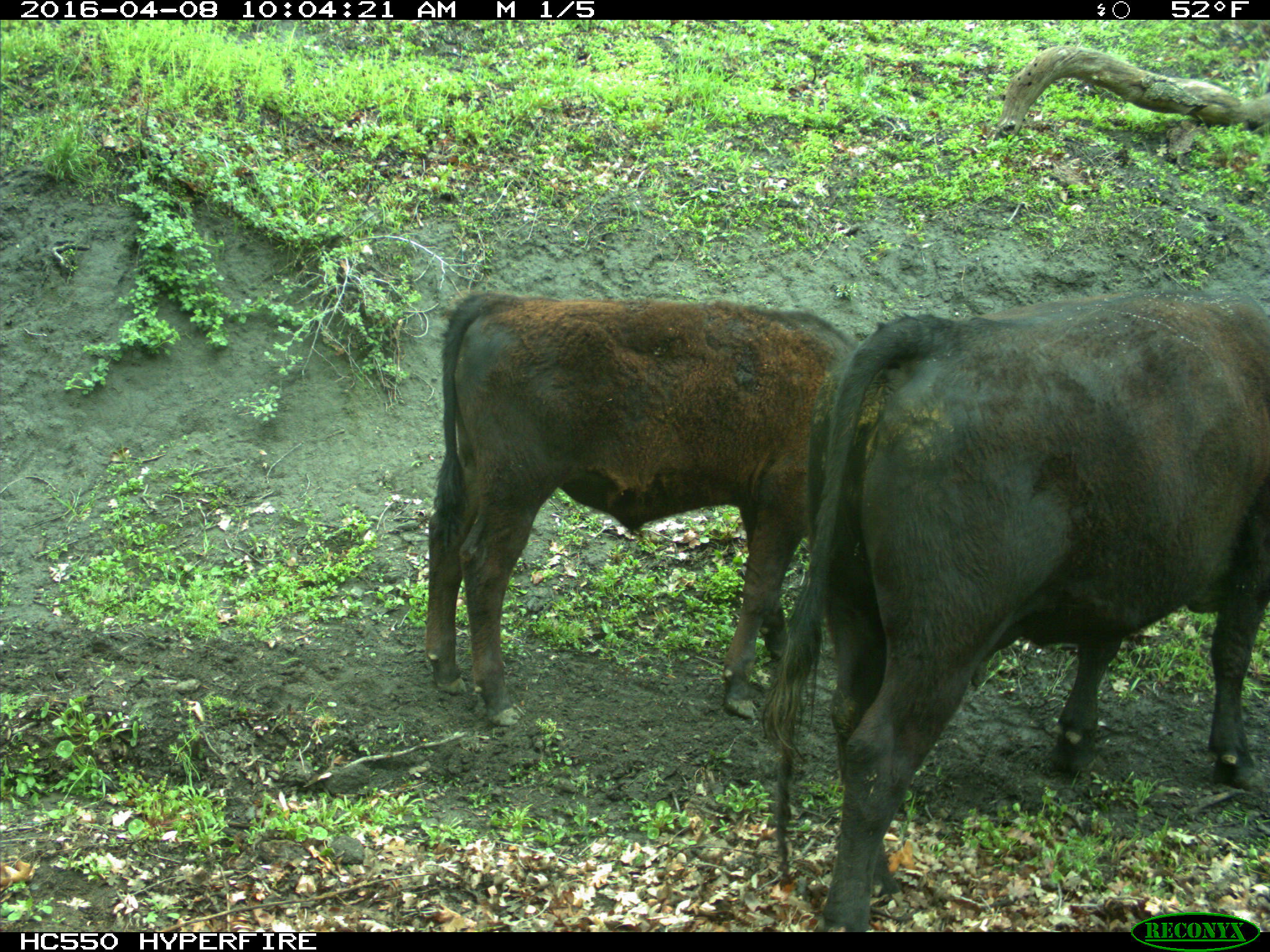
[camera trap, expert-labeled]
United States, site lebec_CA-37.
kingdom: Animalia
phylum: Chordata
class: Mammalia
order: Artiodactyla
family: Bovidae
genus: Bos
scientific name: Bos taurus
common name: domestic cow